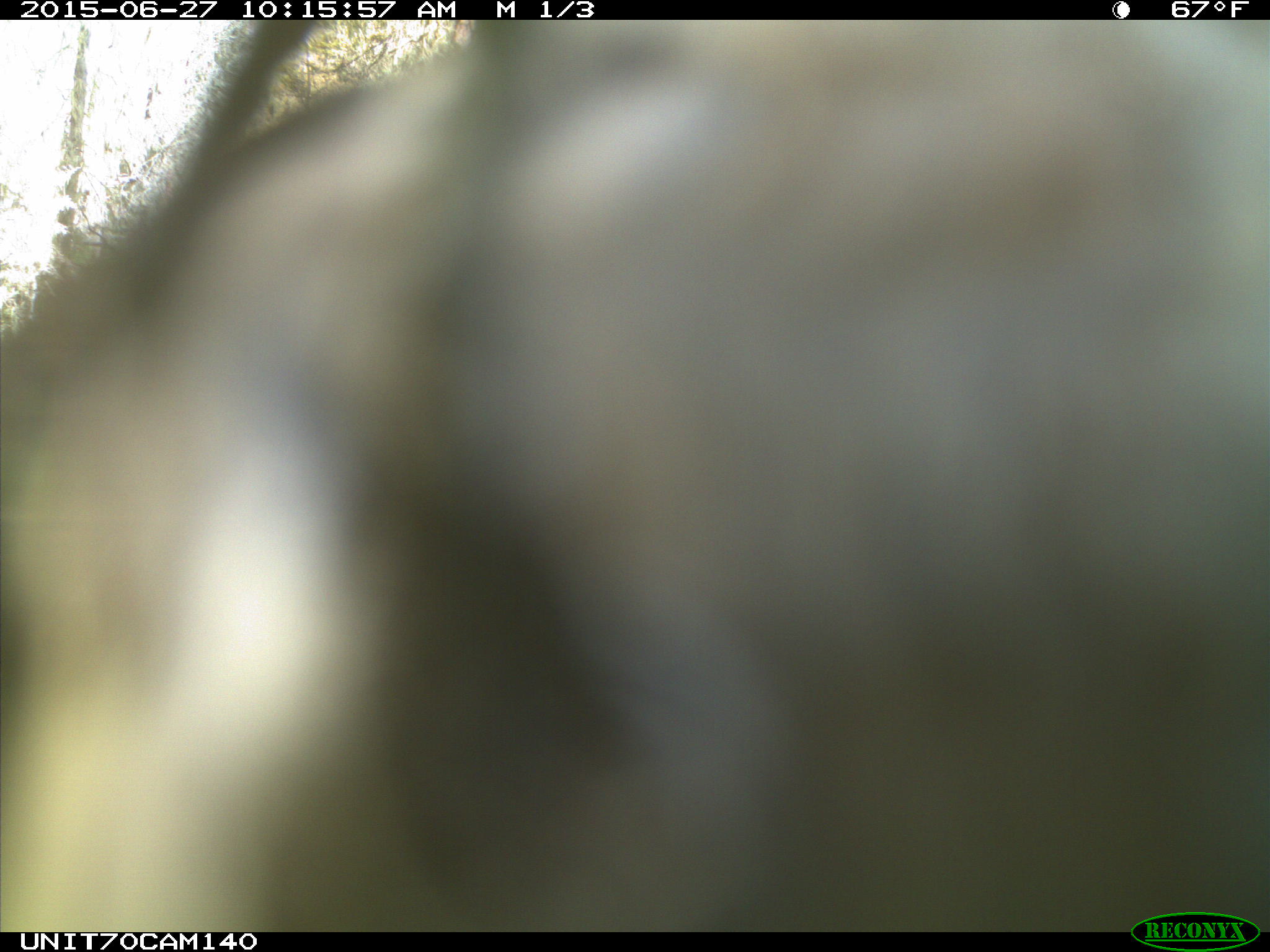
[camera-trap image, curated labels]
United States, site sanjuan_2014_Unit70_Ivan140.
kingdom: Animalia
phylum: Chordata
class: Aves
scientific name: Aves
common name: birds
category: unidentified bird